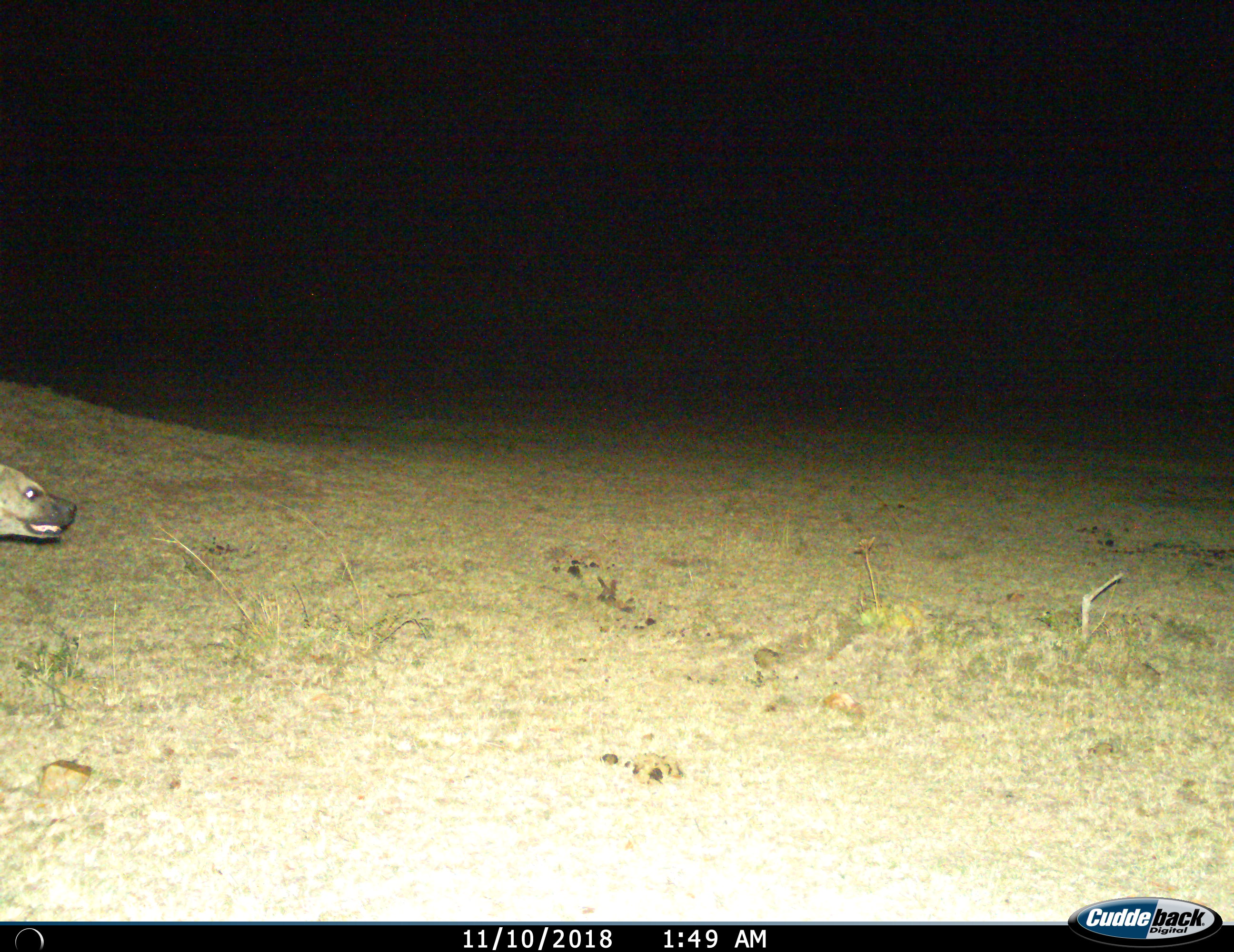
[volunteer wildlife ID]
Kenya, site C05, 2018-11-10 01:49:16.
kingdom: Animalia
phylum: Chordata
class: Mammalia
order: Carnivora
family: Hyaenidae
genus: Crocuta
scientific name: Crocuta crocuta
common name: spotted hyena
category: hyenaspotted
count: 1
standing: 25%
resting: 0%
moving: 88%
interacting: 0%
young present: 0%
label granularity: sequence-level